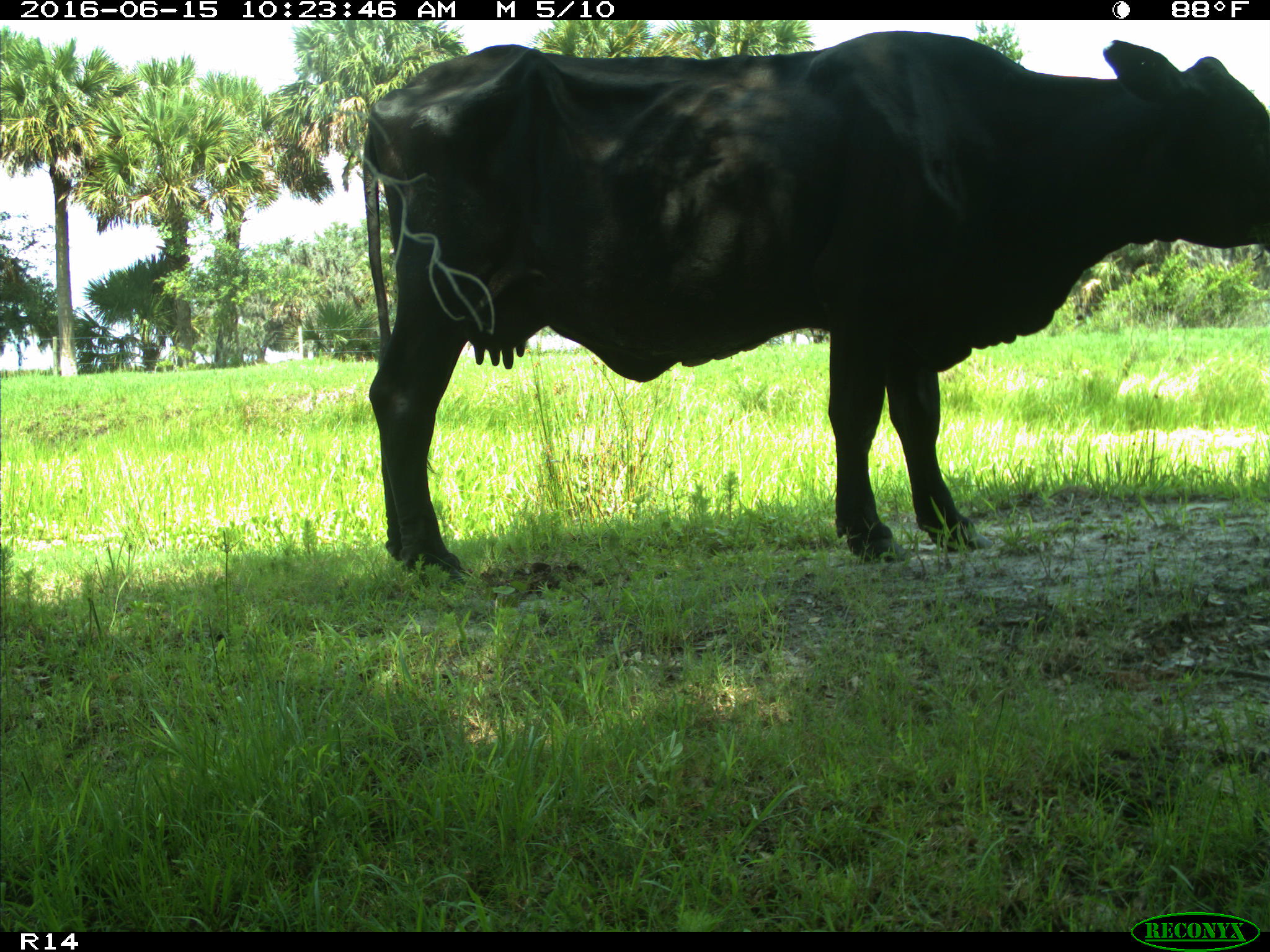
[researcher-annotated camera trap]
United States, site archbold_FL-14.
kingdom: Animalia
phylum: Chordata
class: Mammalia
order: Artiodactyla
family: Bovidae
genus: Bos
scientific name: Bos taurus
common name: domestic cow